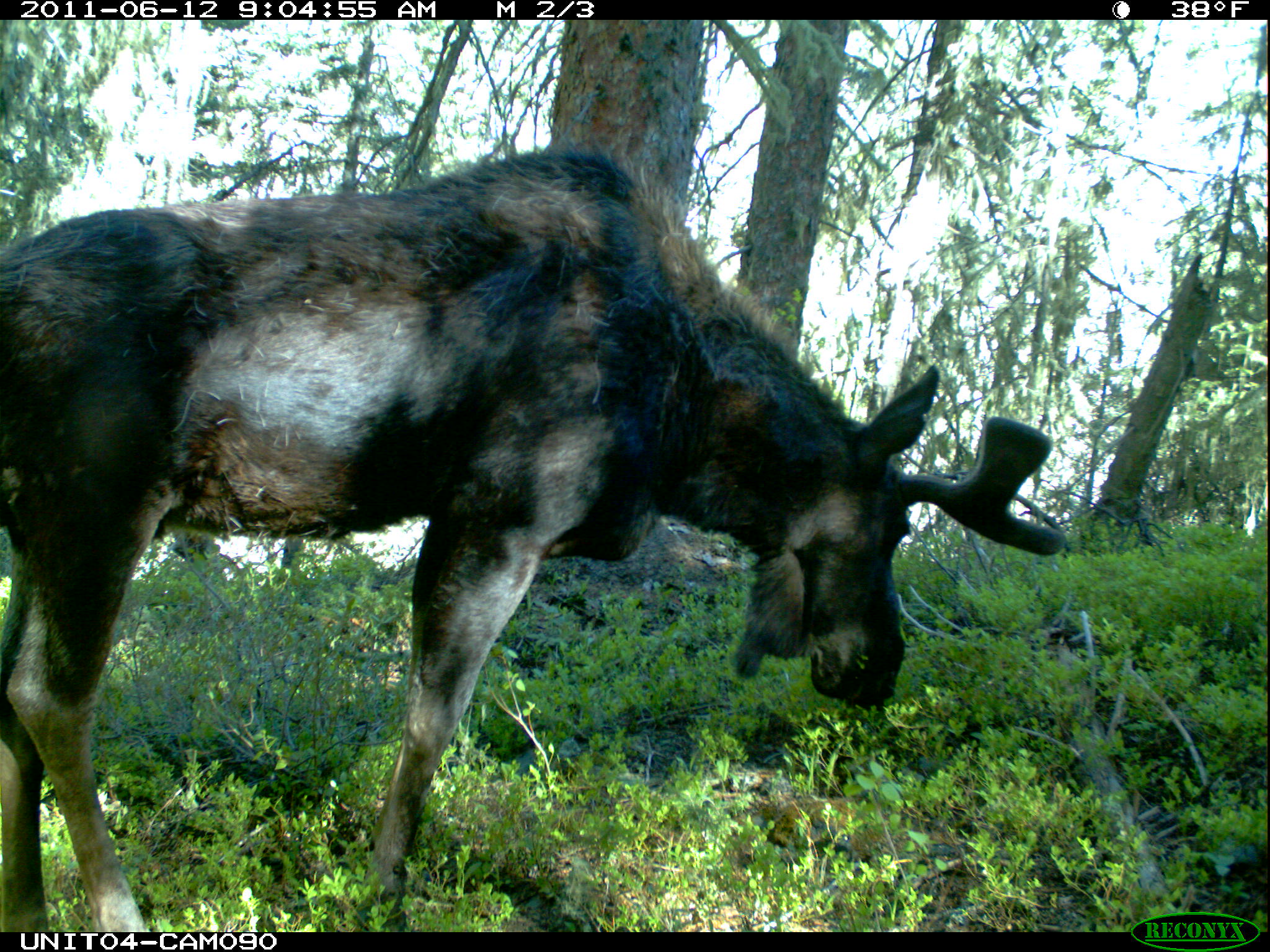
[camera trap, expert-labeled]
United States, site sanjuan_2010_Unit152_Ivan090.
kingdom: Animalia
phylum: Chordata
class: Mammalia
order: Artiodactyla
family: Cervidae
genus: Alces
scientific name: Alces alces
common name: moose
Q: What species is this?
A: Alces alces (moose).